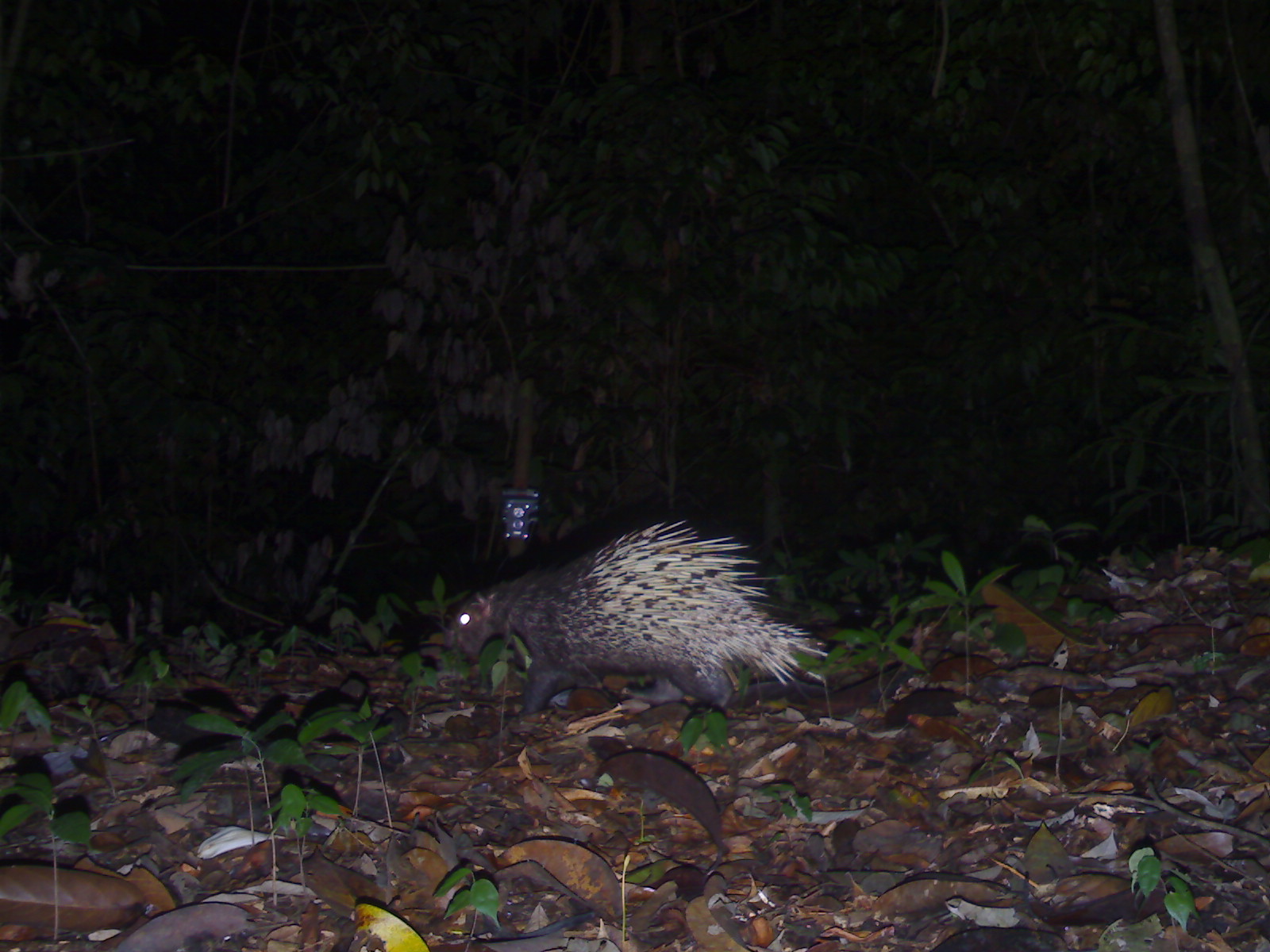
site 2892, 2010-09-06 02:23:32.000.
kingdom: Animalia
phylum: Chordata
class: Mammalia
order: Rodentia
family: Hystricidae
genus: Hystrix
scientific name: Hystrix brachyura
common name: east asian porcupine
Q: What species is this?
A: Hystrix brachyura (east asian porcupine).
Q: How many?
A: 1.